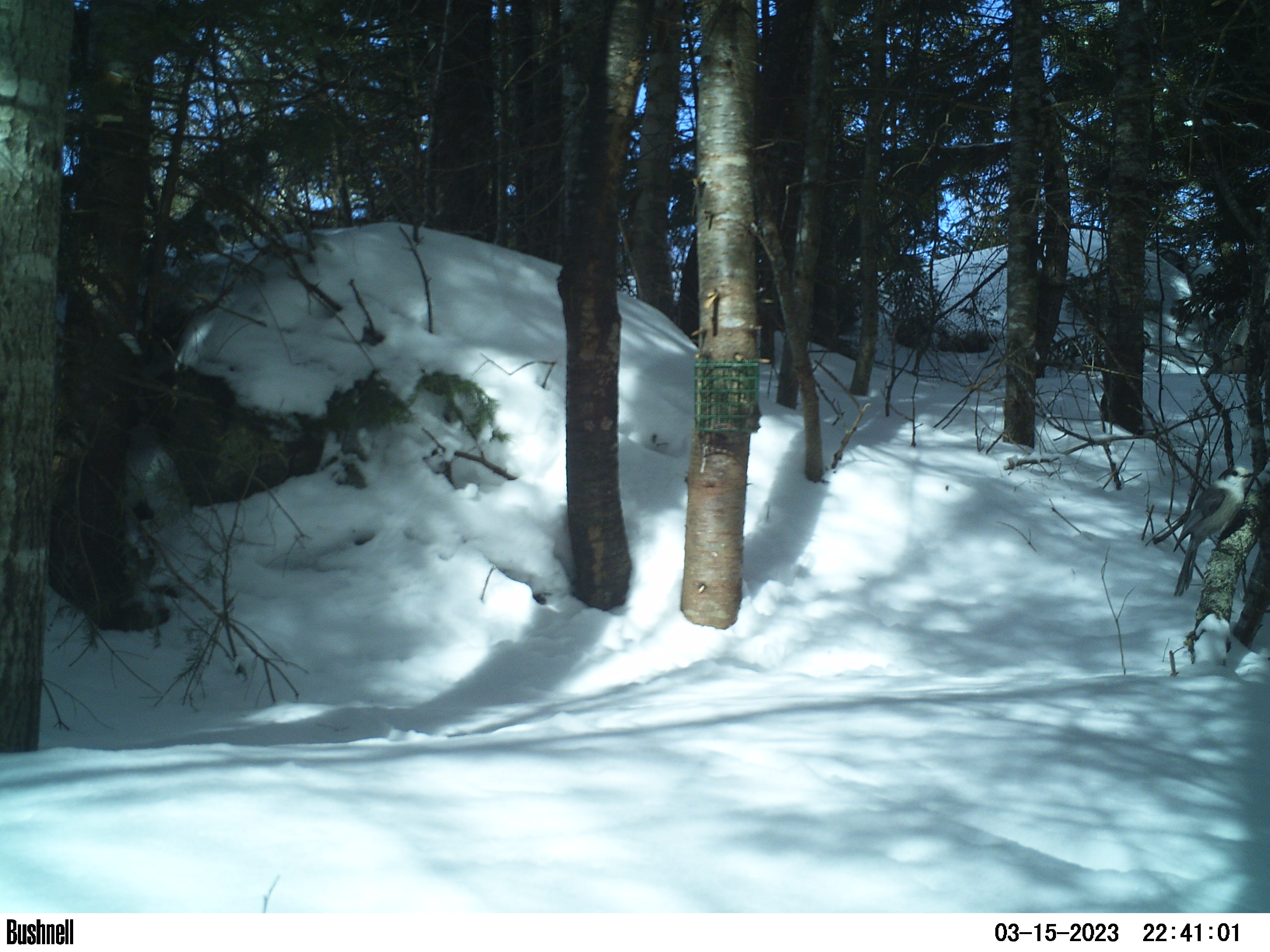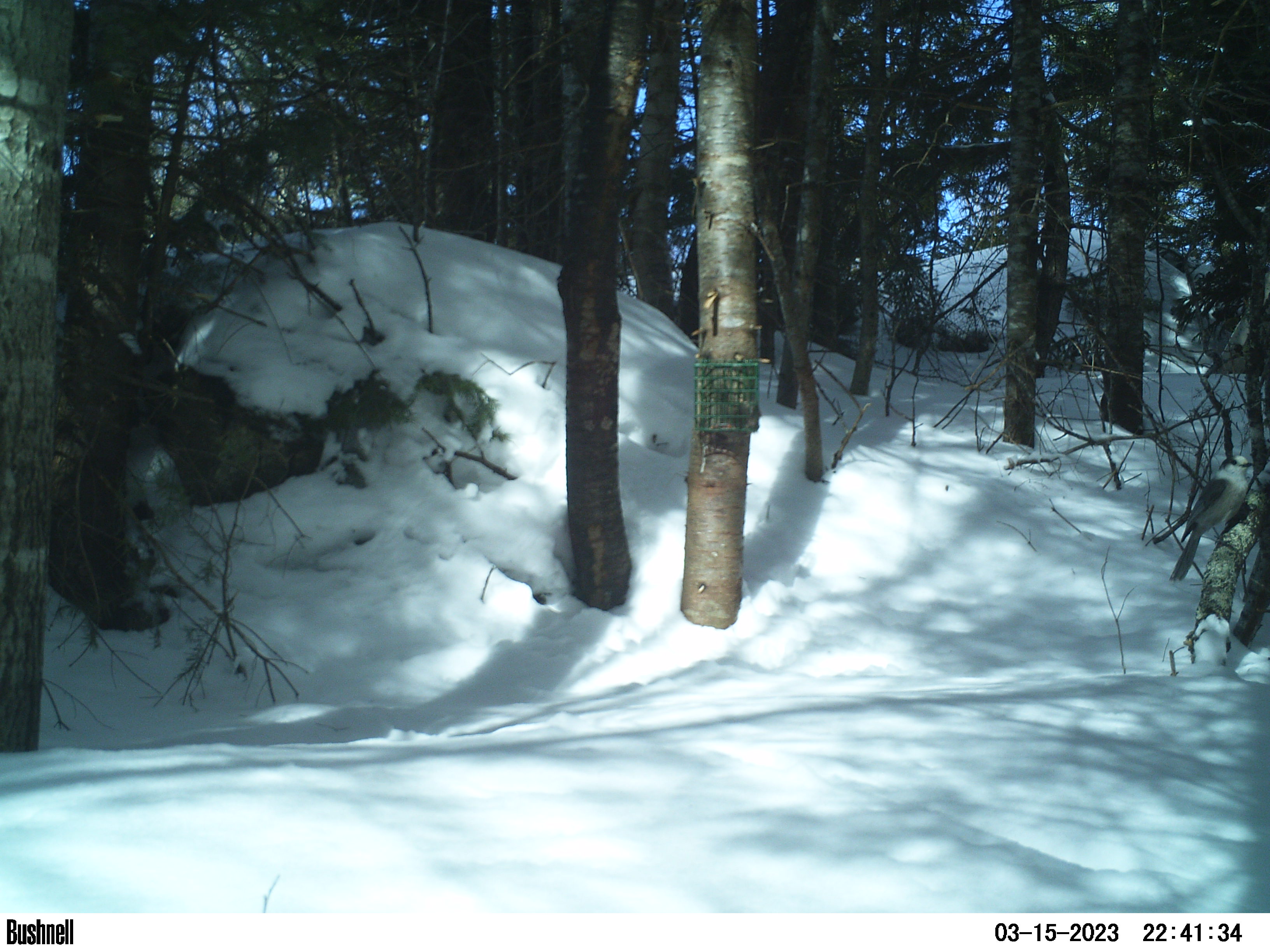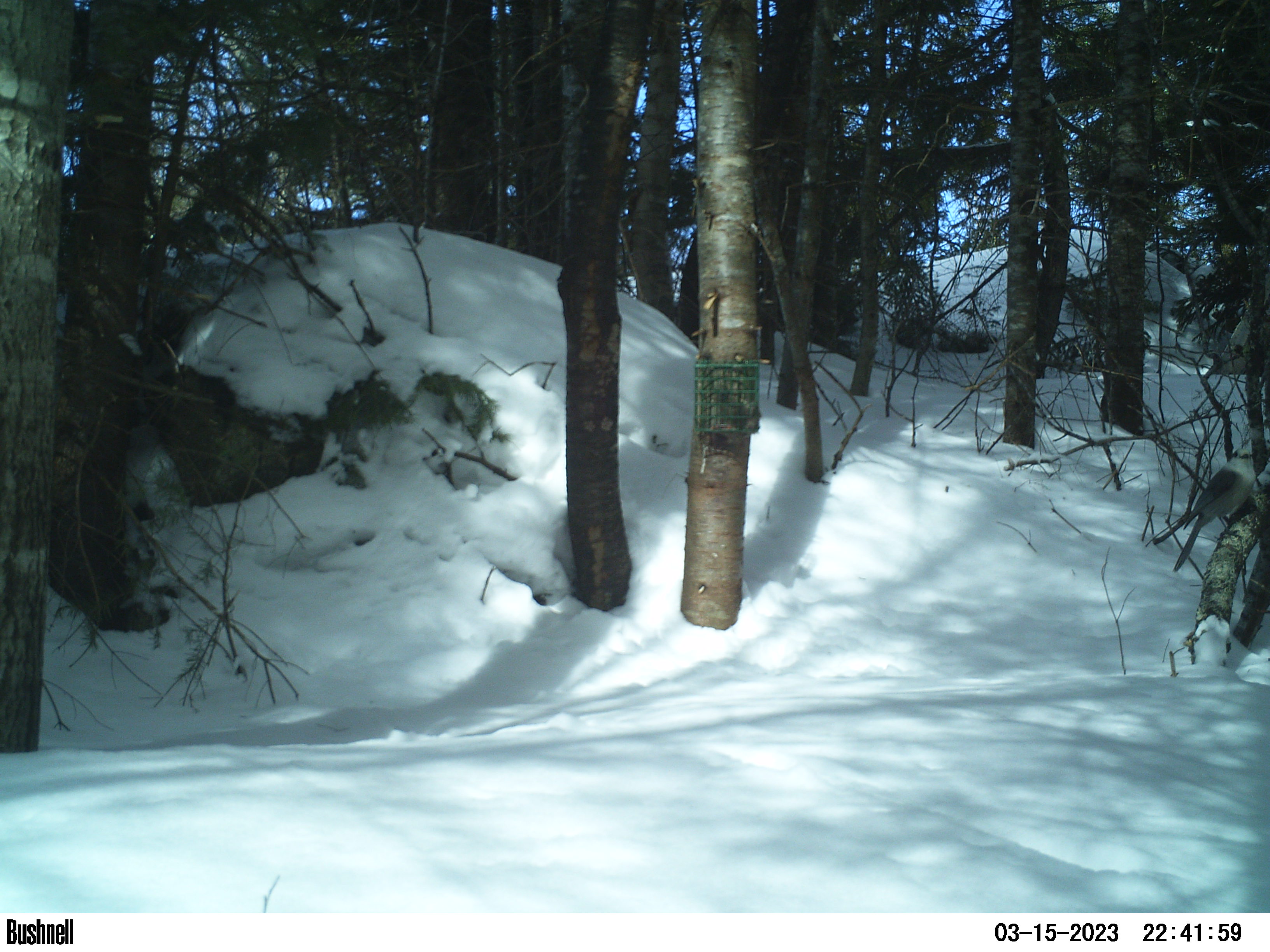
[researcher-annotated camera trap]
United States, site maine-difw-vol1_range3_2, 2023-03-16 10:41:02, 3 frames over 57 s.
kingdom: Animalia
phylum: Chordata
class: Aves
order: Passeriformes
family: Corvidae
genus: Perisoreus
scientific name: Perisoreus canadensis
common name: canada jay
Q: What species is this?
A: Canada jay (Perisoreus canadensis).